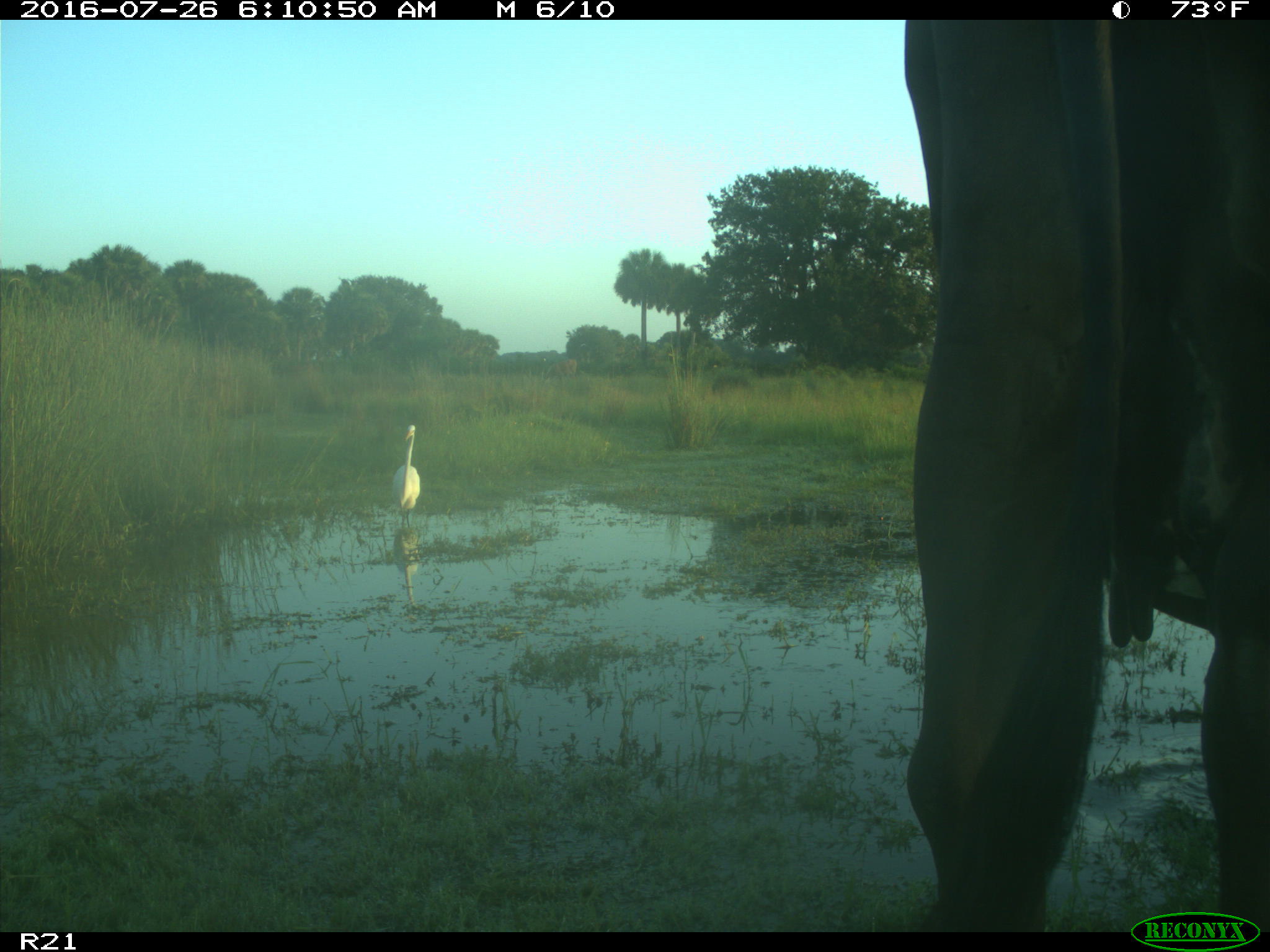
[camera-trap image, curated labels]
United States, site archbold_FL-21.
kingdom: Animalia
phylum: Chordata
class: Mammalia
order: Artiodactyla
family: Bovidae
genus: Bos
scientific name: Bos taurus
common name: domestic cow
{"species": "Bos taurus (domestic cow)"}